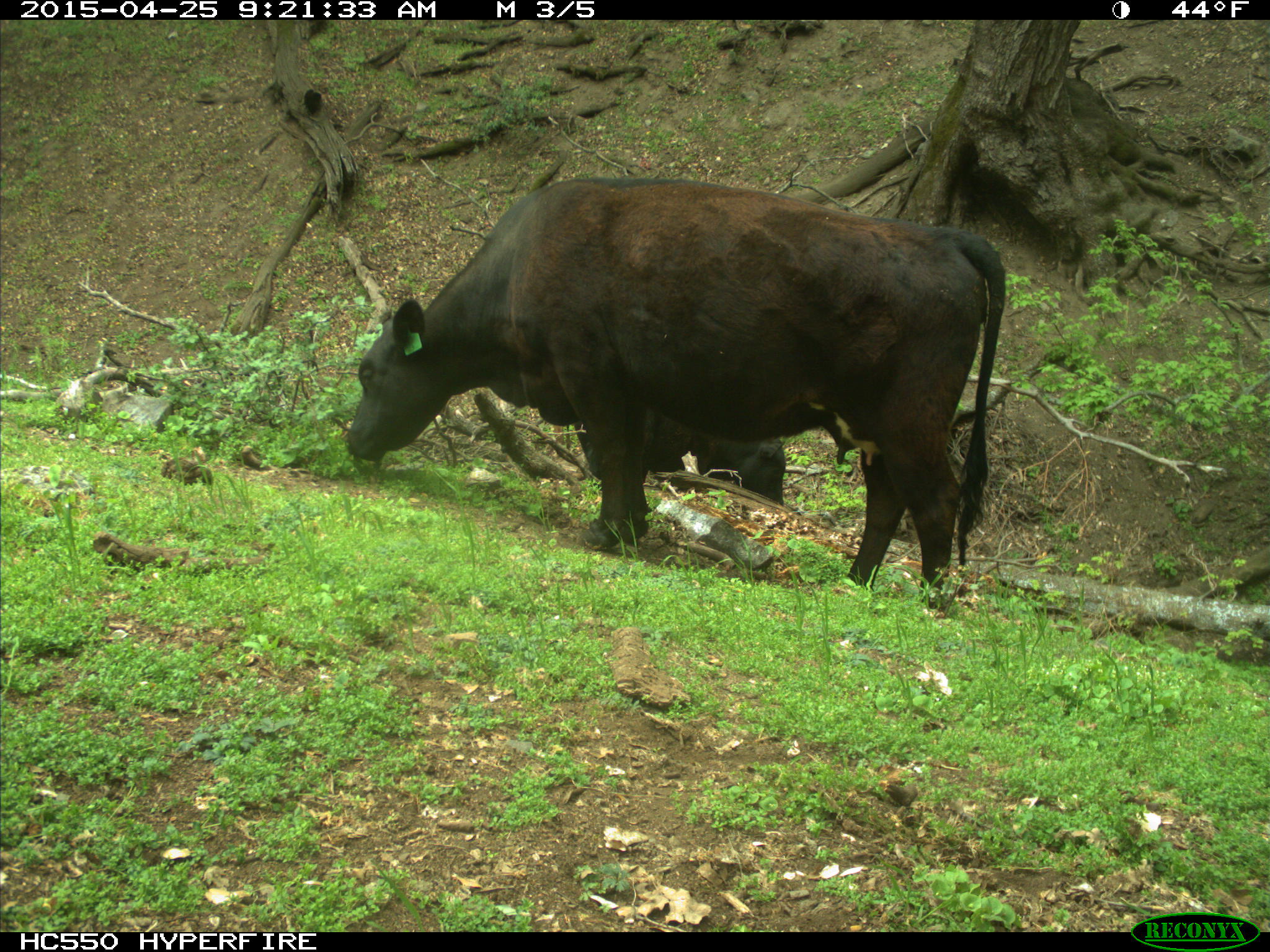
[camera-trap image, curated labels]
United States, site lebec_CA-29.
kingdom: Animalia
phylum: Chordata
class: Mammalia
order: Artiodactyla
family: Bovidae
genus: Bos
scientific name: Bos taurus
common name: domestic cow